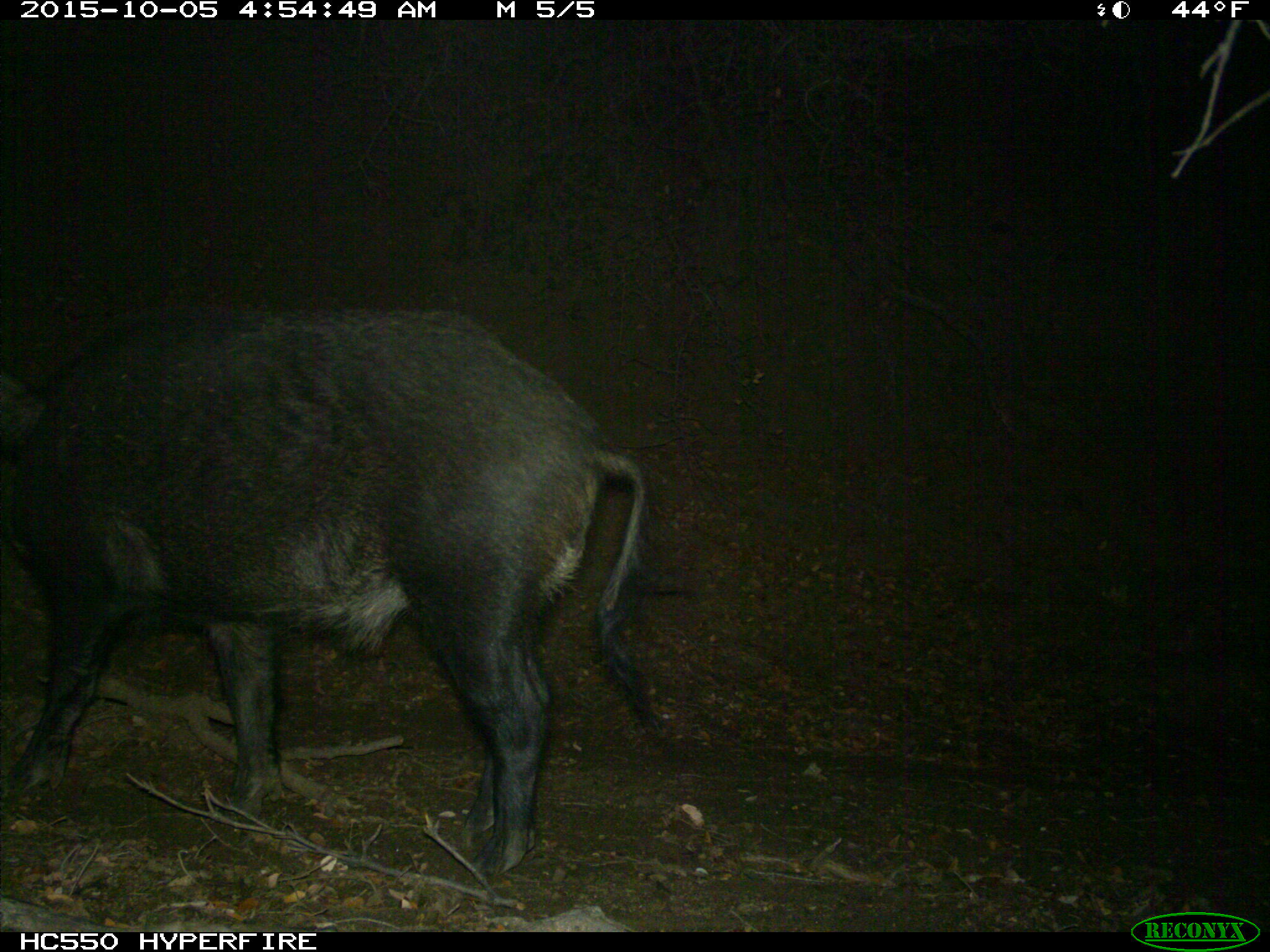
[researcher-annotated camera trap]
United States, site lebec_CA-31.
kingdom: Animalia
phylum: Chordata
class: Mammalia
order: Artiodactyla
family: Suidae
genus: Sus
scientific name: Sus scrofa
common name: wild boar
Sus scrofa (wild boar).